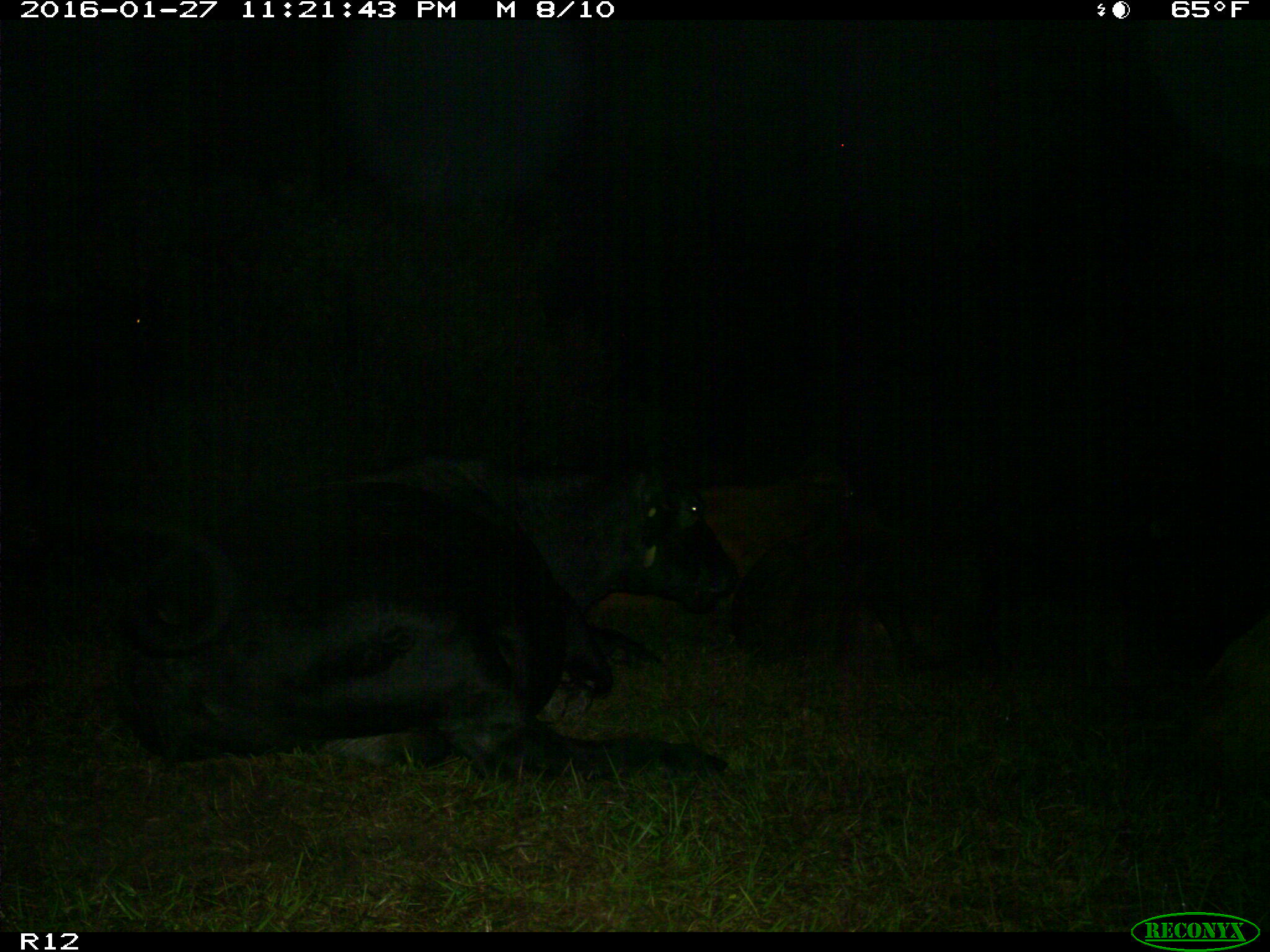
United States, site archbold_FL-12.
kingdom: Animalia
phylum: Chordata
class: Mammalia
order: Artiodactyla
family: Bovidae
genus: Bos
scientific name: Bos taurus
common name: domestic cow